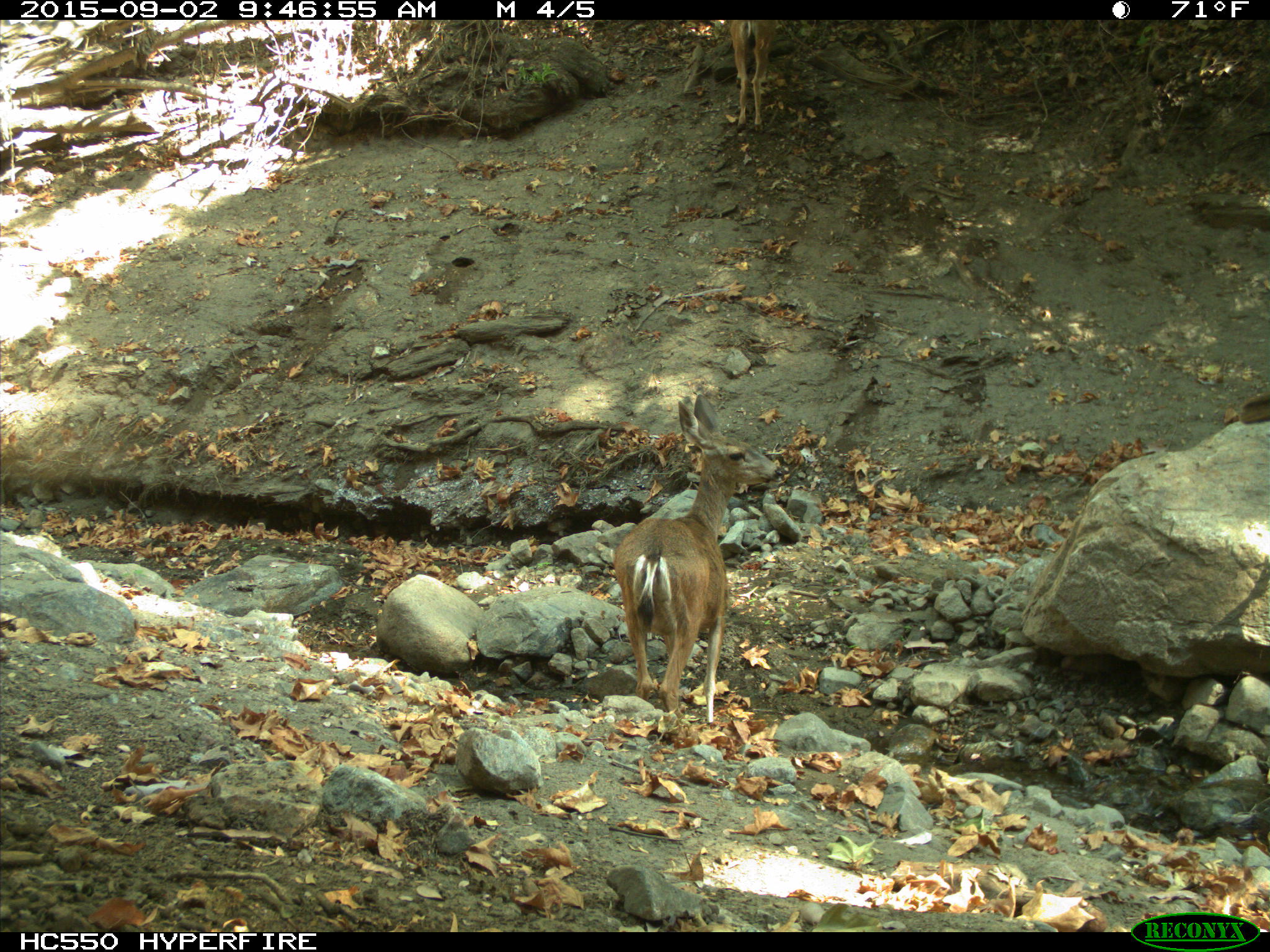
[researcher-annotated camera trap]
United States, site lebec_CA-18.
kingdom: Animalia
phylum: Chordata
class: Mammalia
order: Artiodactyla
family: Cervidae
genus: Odocoileus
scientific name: Odocoileus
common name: deer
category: unidentified deer